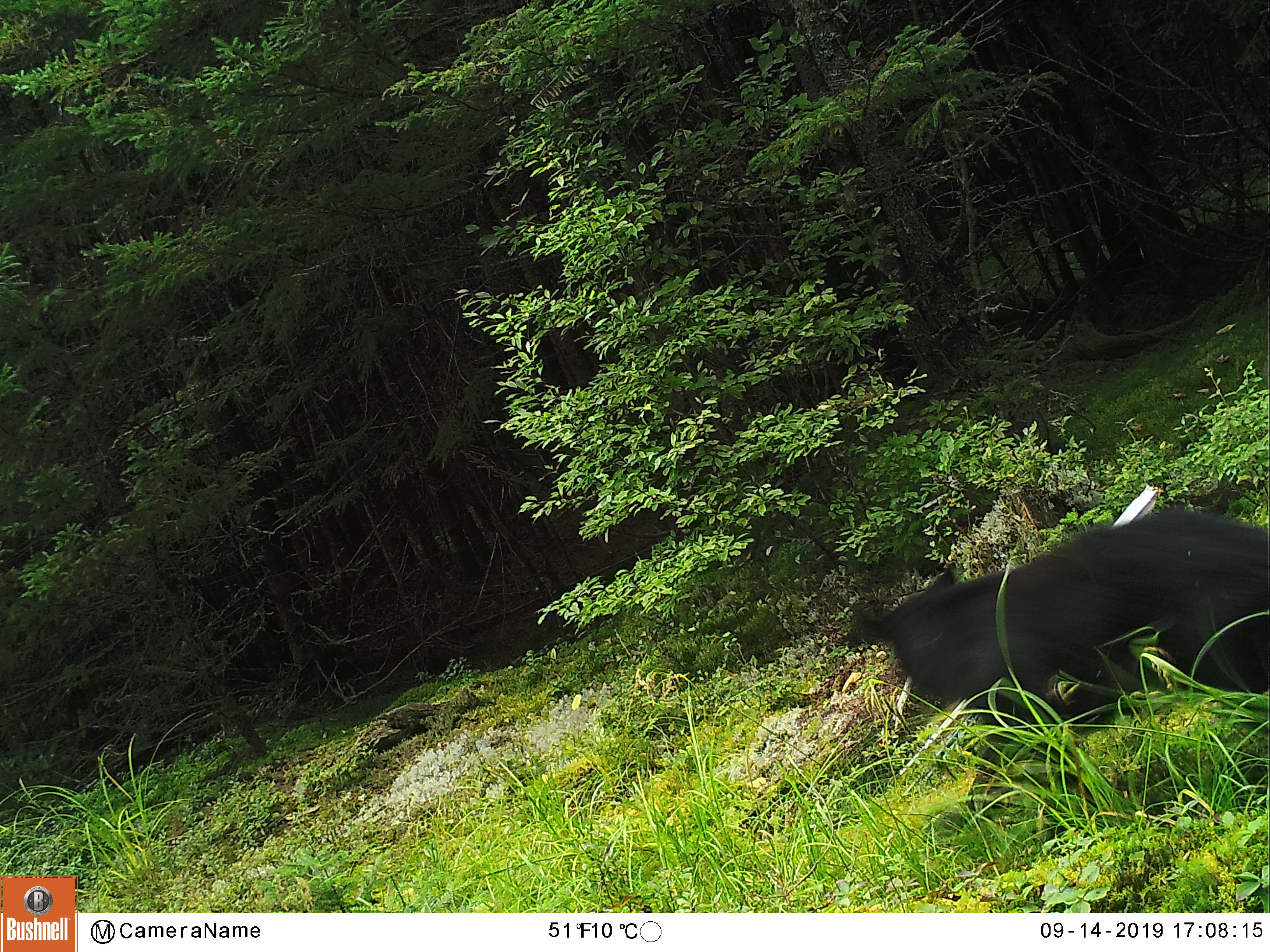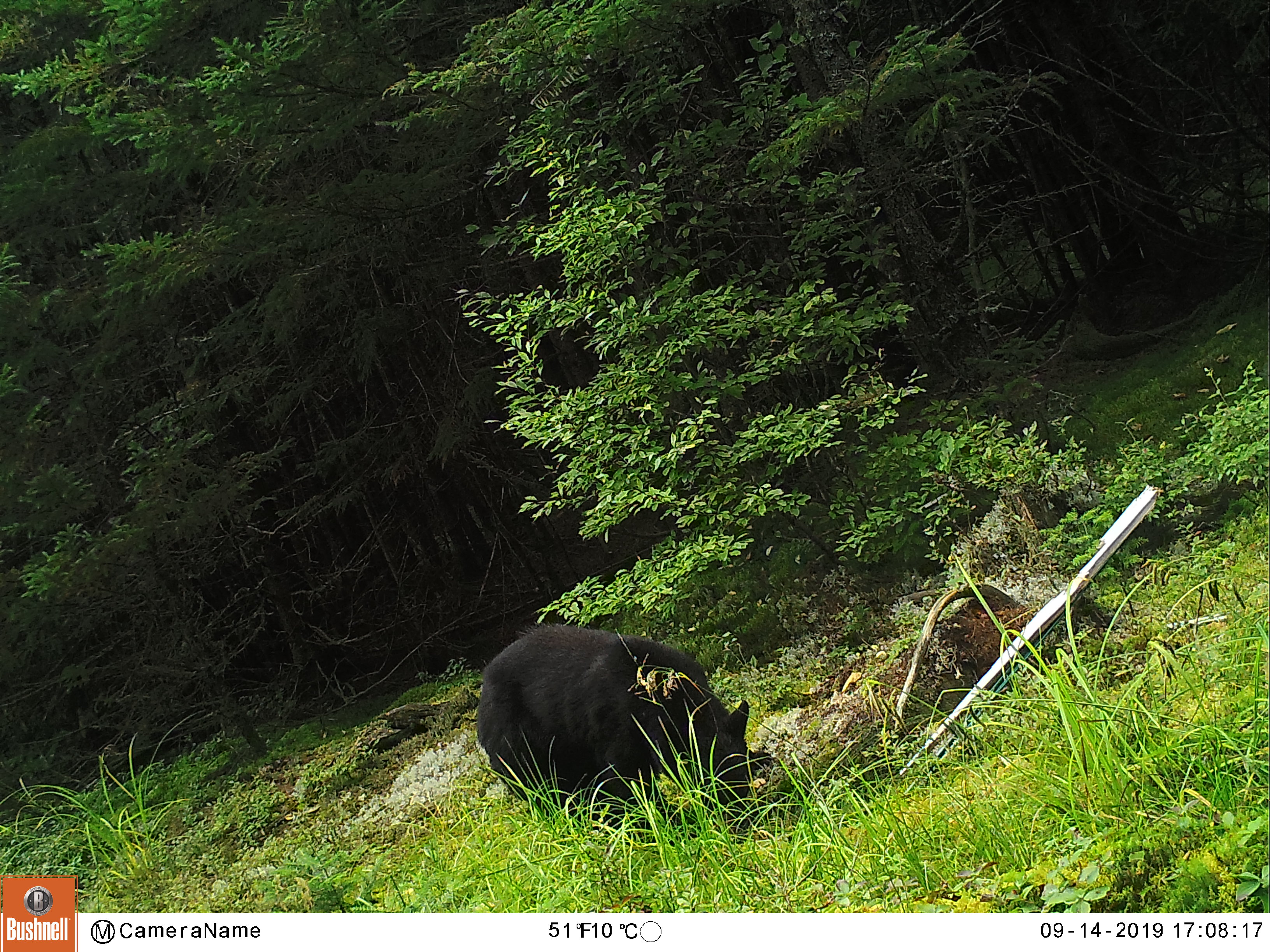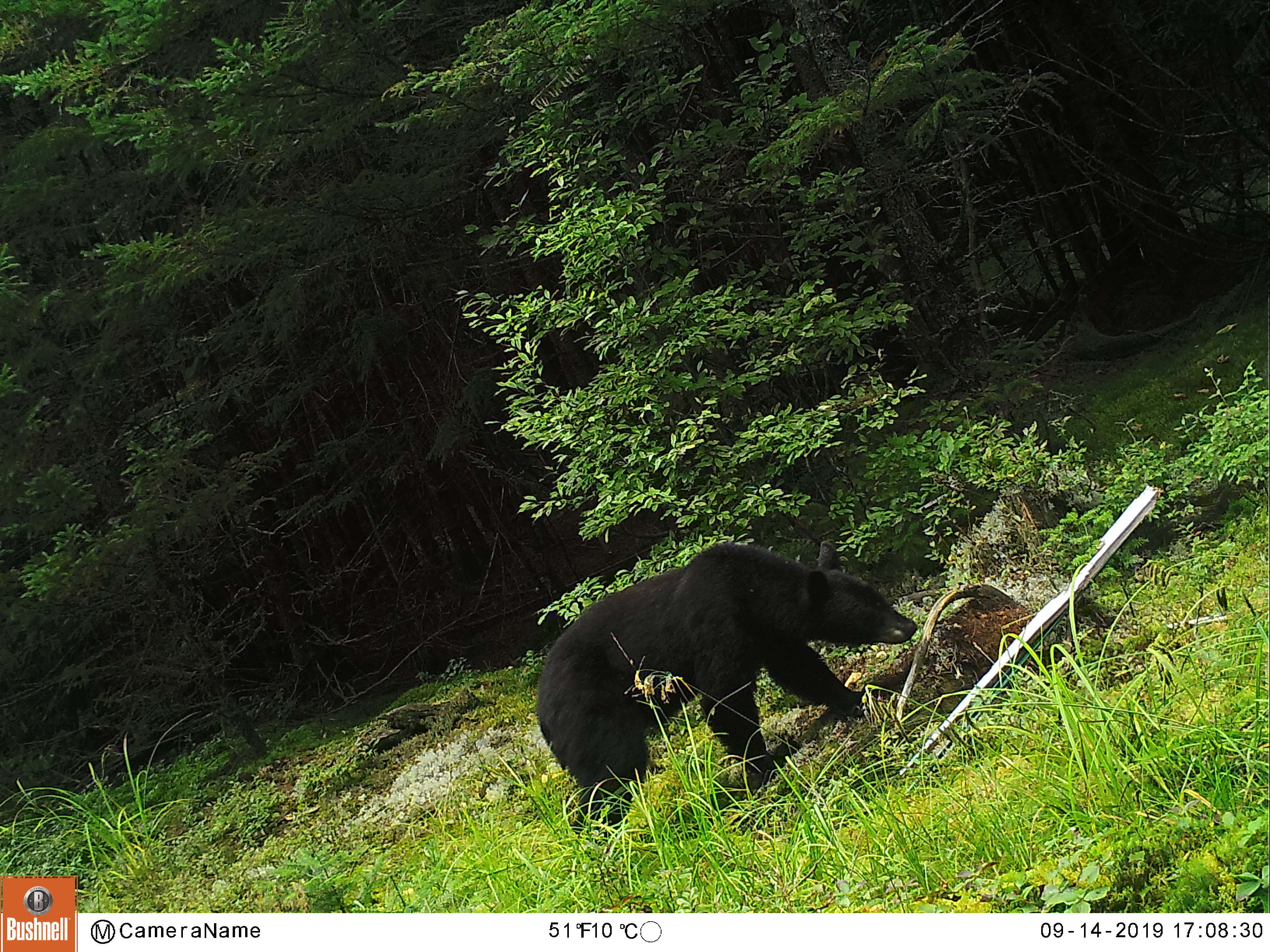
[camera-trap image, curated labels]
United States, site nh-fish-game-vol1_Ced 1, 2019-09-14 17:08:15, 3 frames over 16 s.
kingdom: Animalia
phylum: Chordata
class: Mammalia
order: Carnivora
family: Ursidae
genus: Ursus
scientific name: Ursus americanus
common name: black bear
Black bear (Ursus americanus).